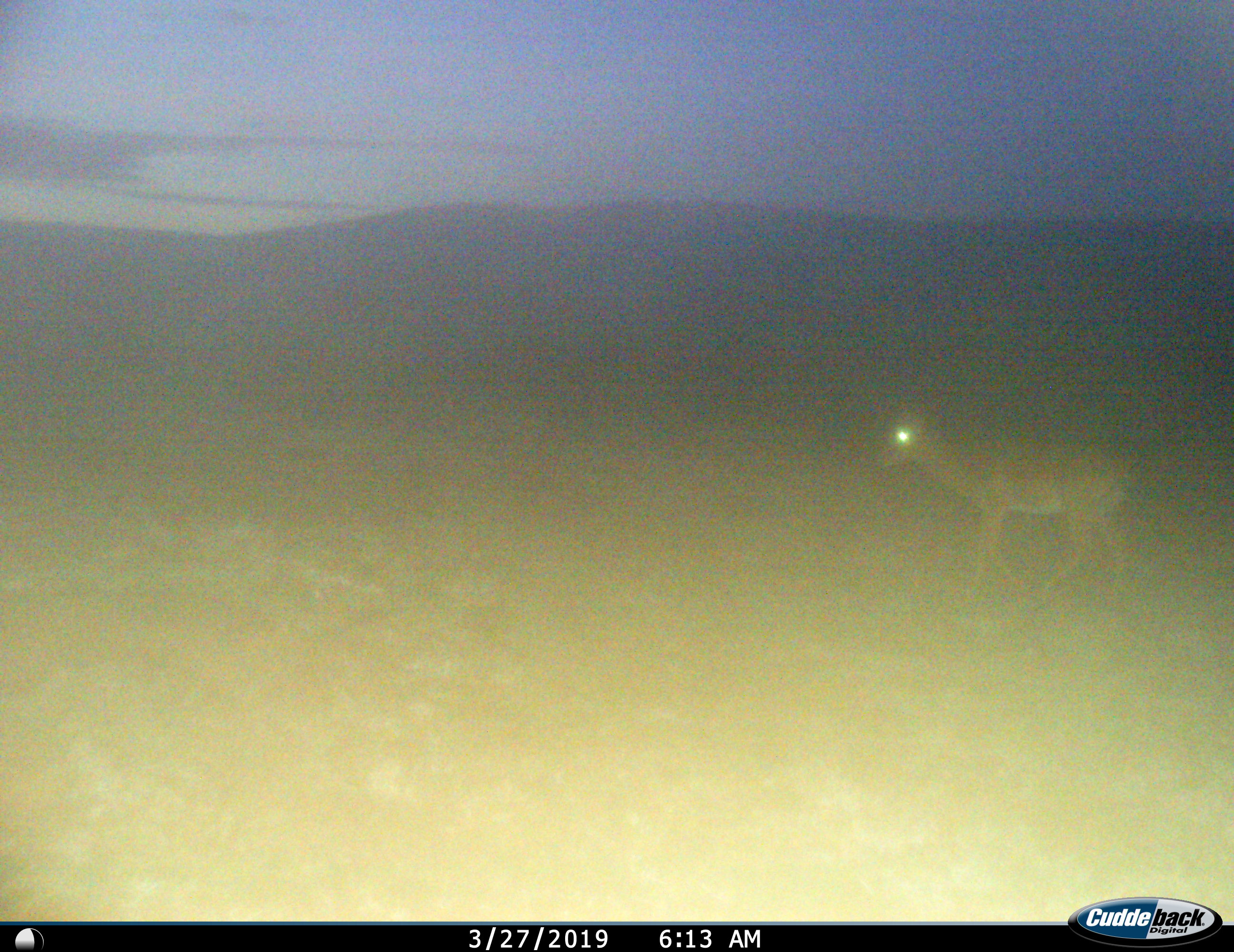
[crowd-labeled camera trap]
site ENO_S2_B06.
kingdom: Animalia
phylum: Chordata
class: Mammalia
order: Artiodactyla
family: Bovidae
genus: Aepyceros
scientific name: Aepyceros melampus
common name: impala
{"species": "impala (Aepyceros melampus)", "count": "1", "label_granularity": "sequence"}